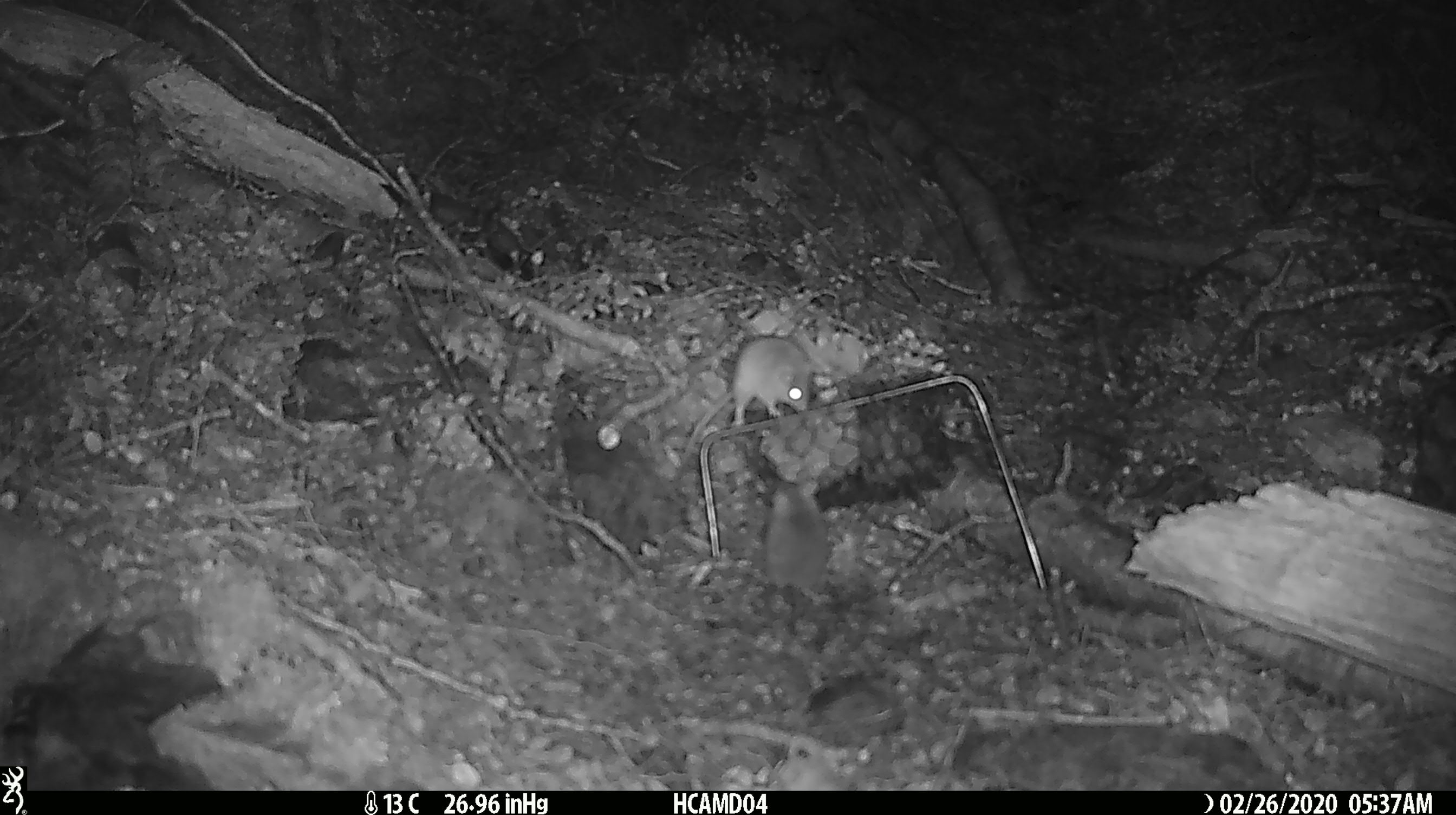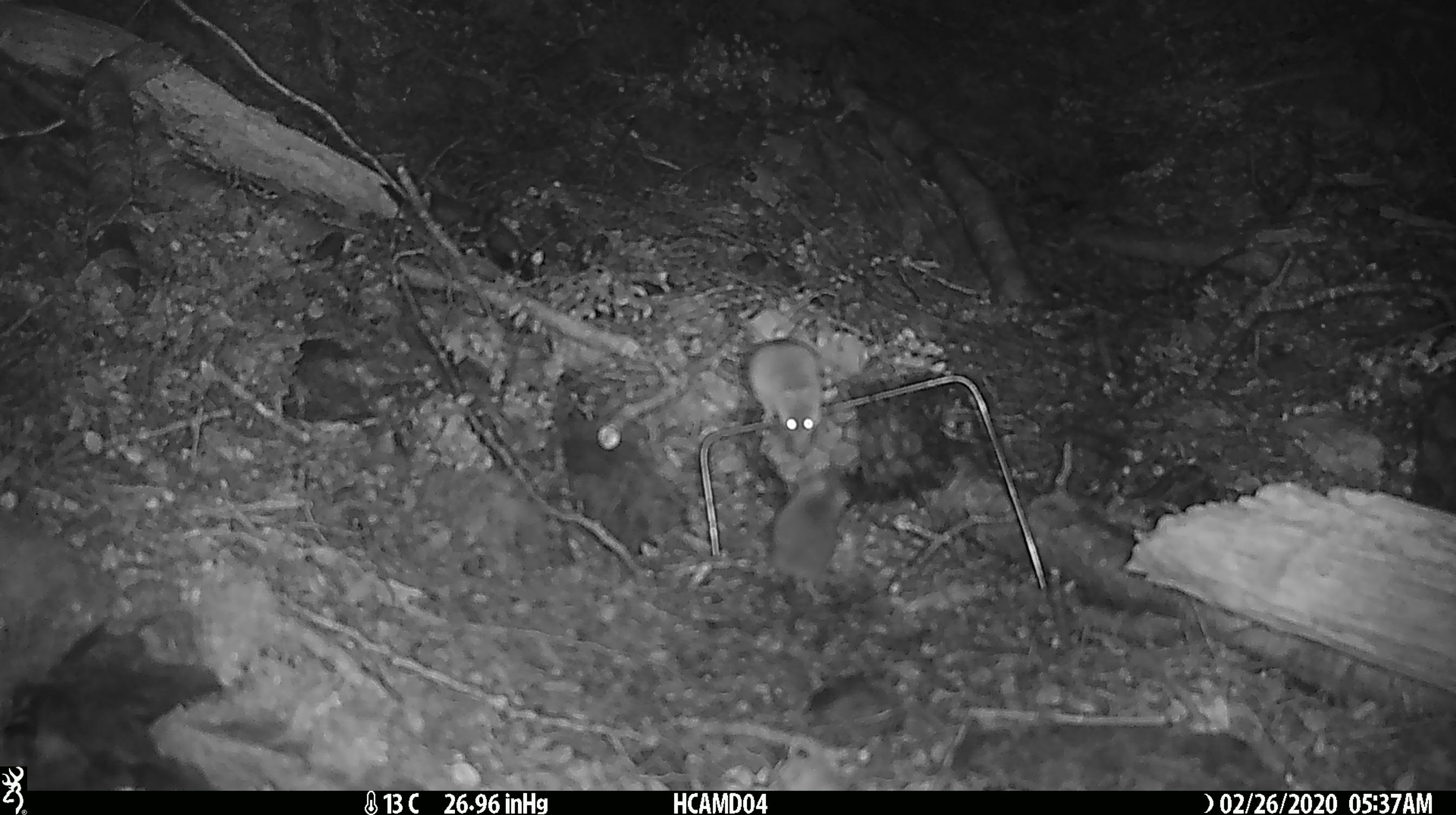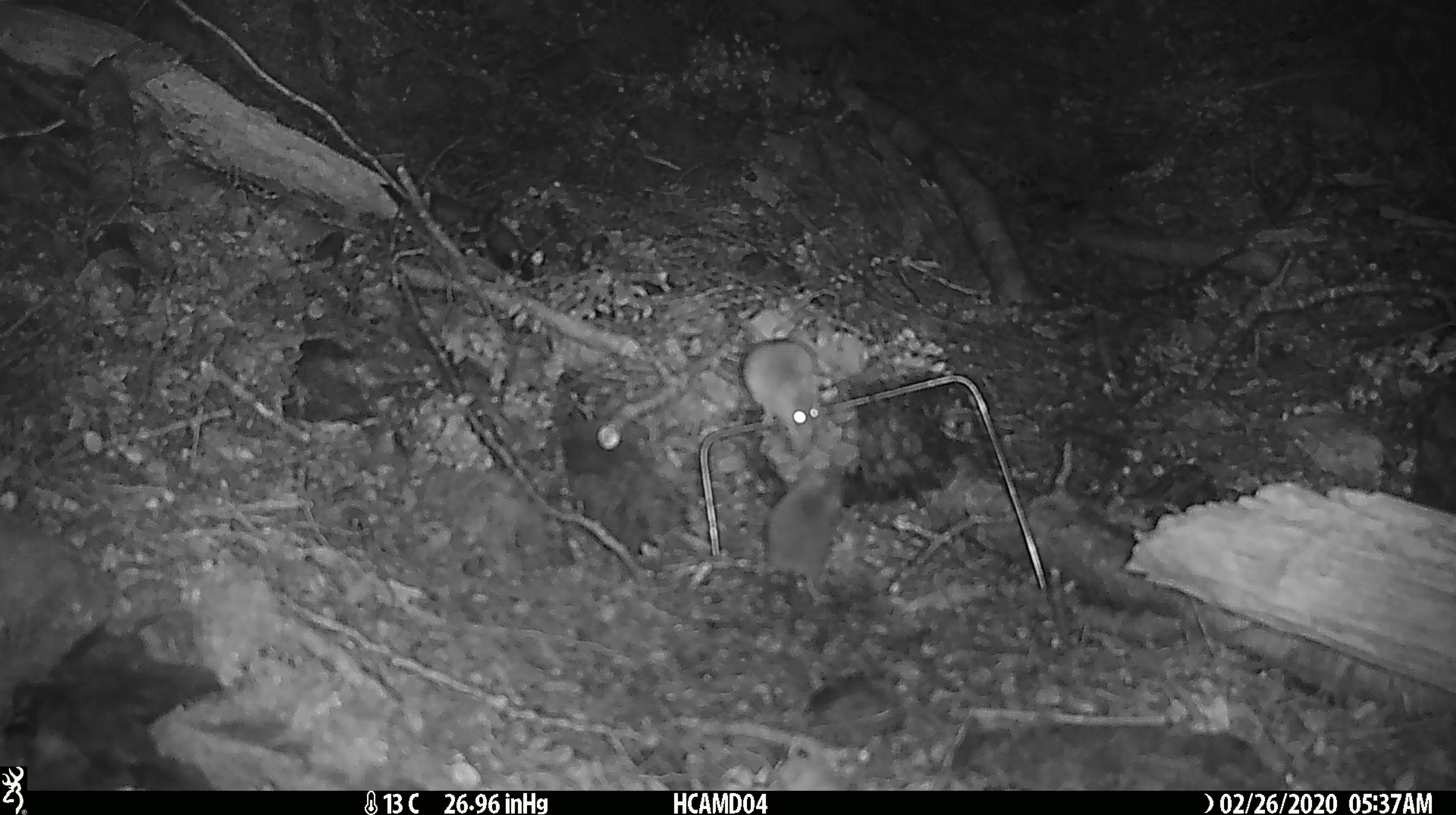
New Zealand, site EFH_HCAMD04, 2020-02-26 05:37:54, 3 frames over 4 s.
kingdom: Animalia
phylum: Chordata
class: Mammalia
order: Rodentia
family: Muridae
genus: Mus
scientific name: Mus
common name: mouse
Mouse (Mus).